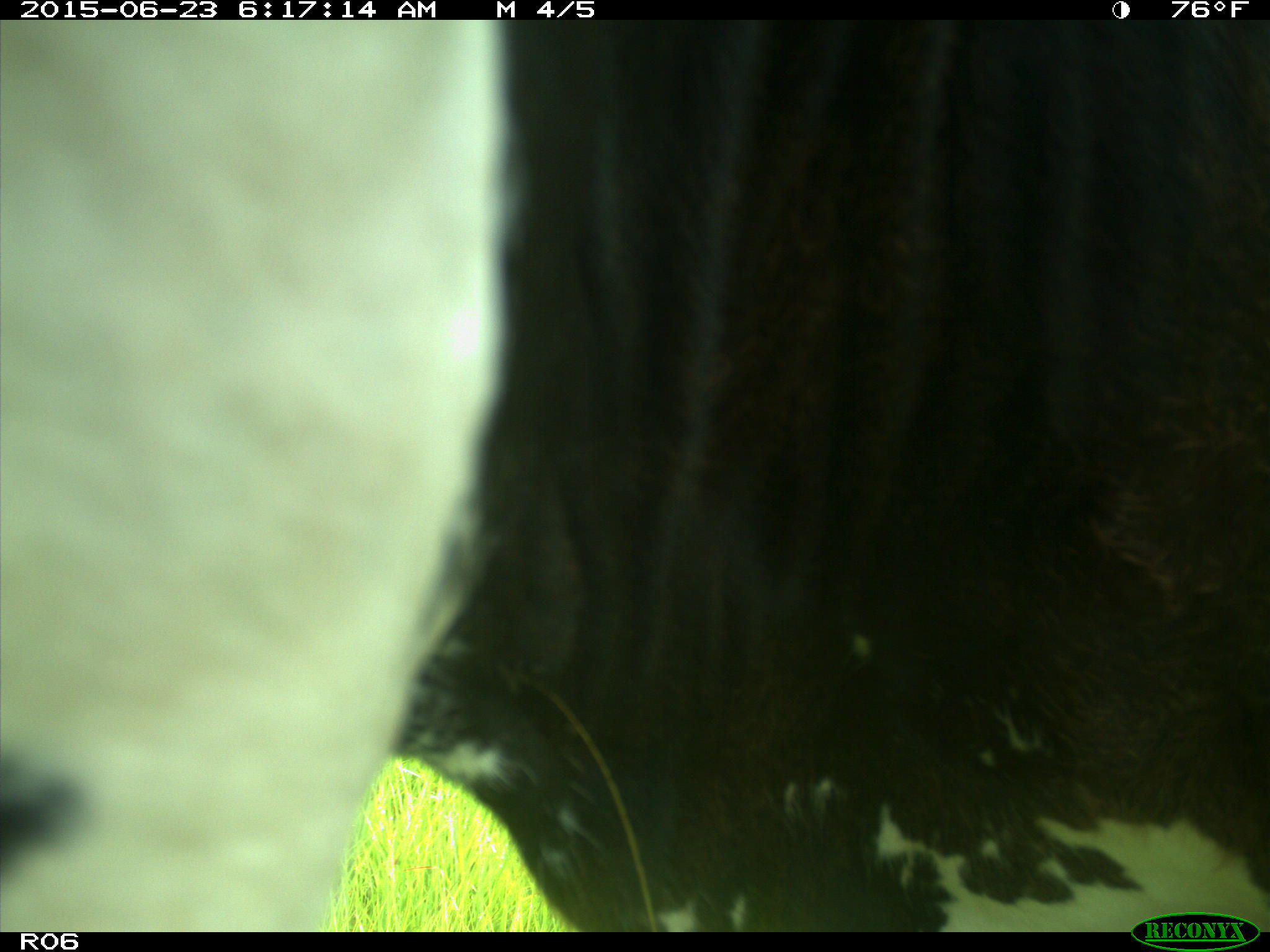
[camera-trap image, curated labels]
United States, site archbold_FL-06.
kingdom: Animalia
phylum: Chordata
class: Mammalia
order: Artiodactyla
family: Bovidae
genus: Bos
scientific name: Bos taurus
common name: domestic cow